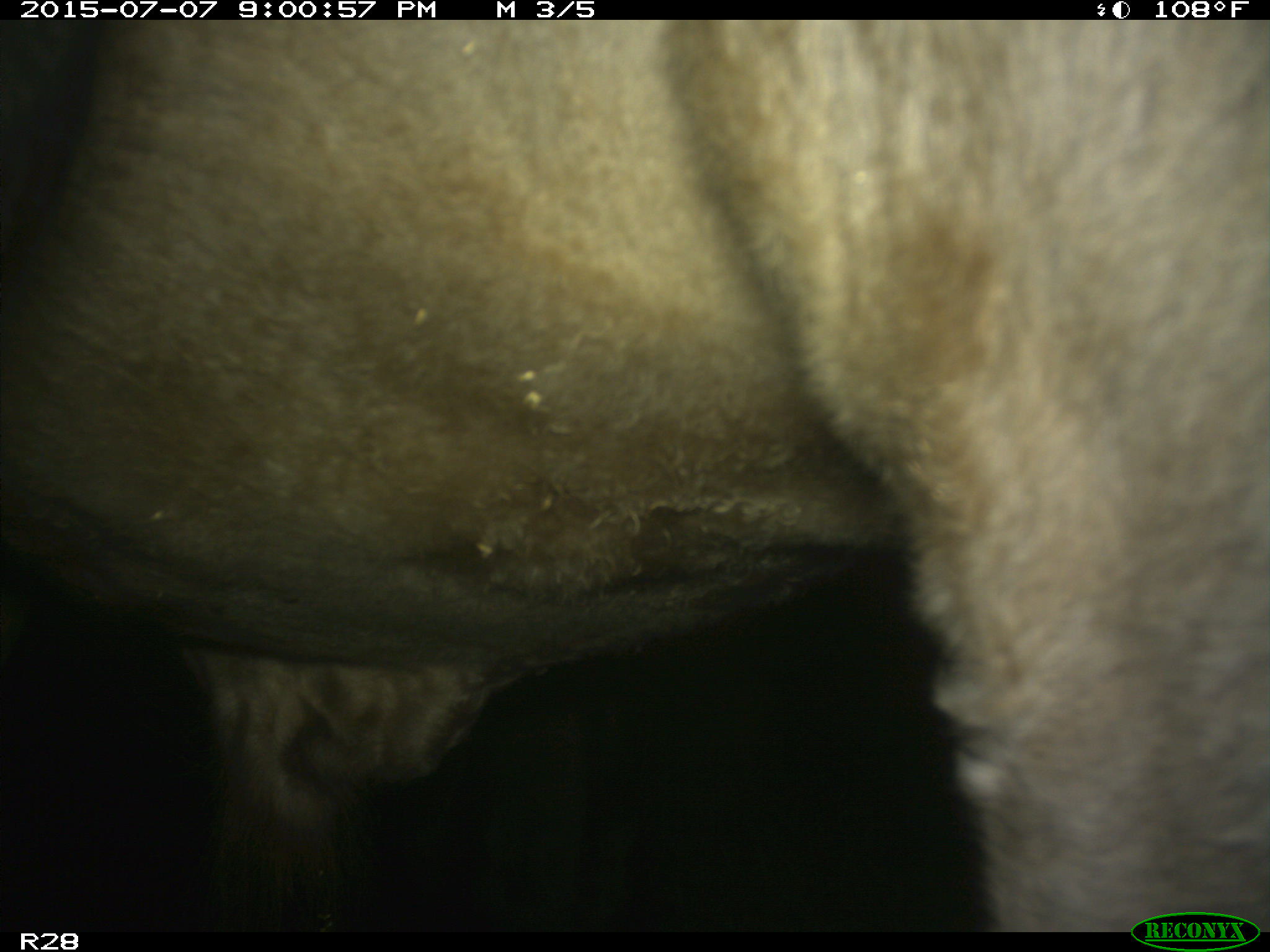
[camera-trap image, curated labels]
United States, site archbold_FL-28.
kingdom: Animalia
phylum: Chordata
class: Mammalia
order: Artiodactyla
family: Bovidae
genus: Bos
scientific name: Bos taurus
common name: domestic cow